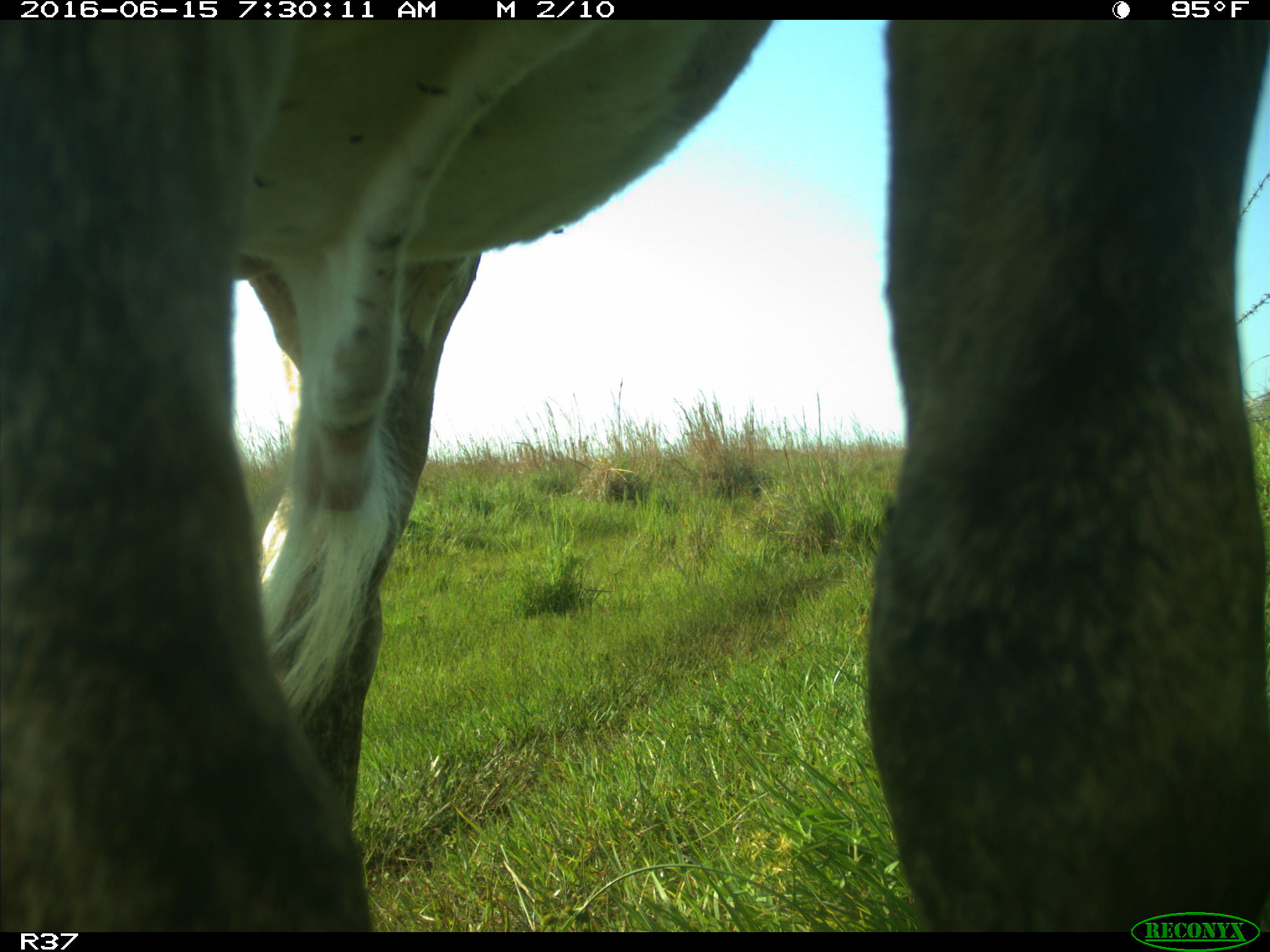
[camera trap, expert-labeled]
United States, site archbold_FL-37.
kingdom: Animalia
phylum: Chordata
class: Mammalia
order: Artiodactyla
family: Bovidae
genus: Bos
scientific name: Bos taurus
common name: domestic cow